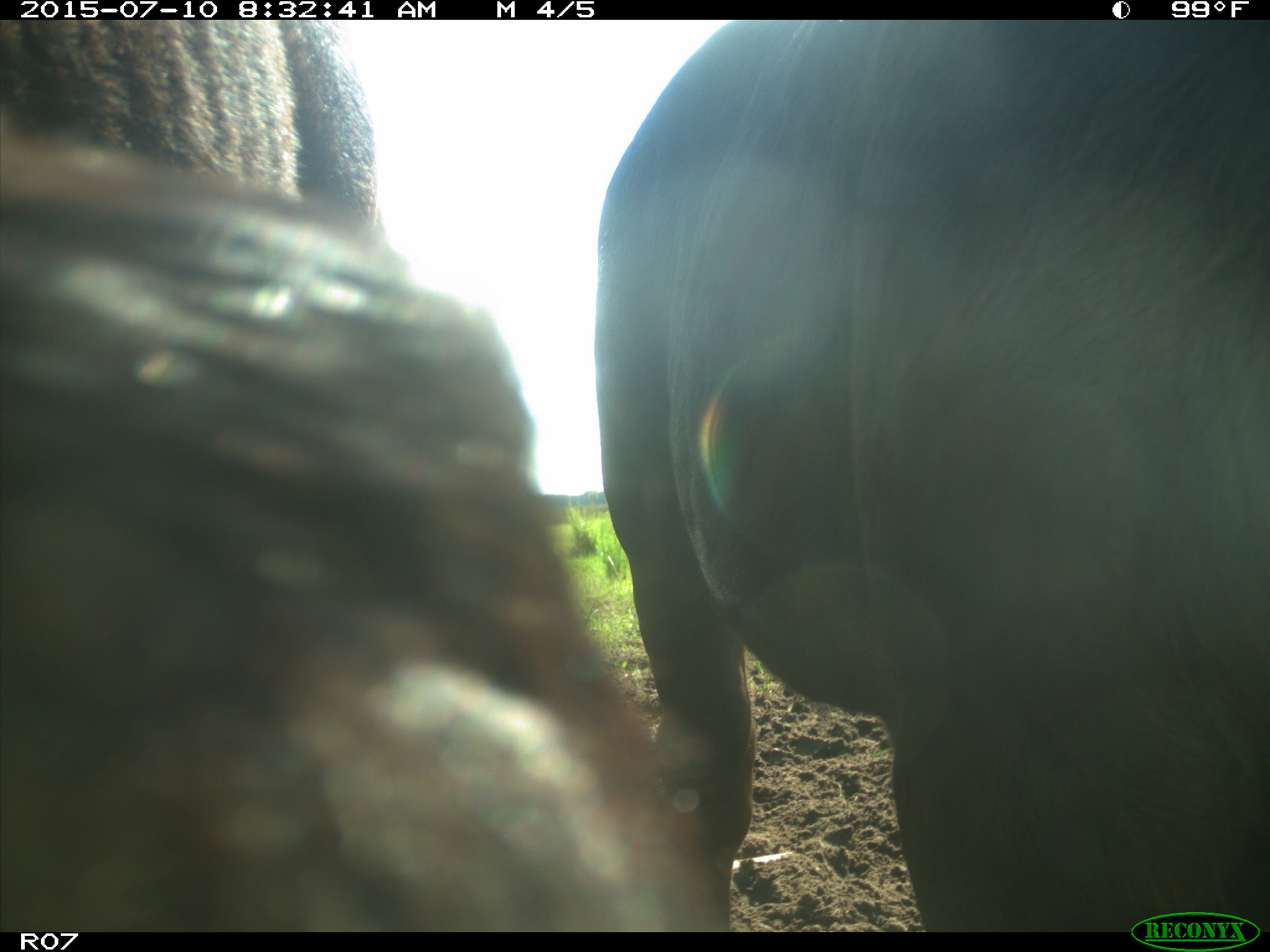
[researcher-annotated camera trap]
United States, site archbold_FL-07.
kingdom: Animalia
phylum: Chordata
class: Mammalia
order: Artiodactyla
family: Bovidae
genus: Bos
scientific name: Bos taurus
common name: domestic cow